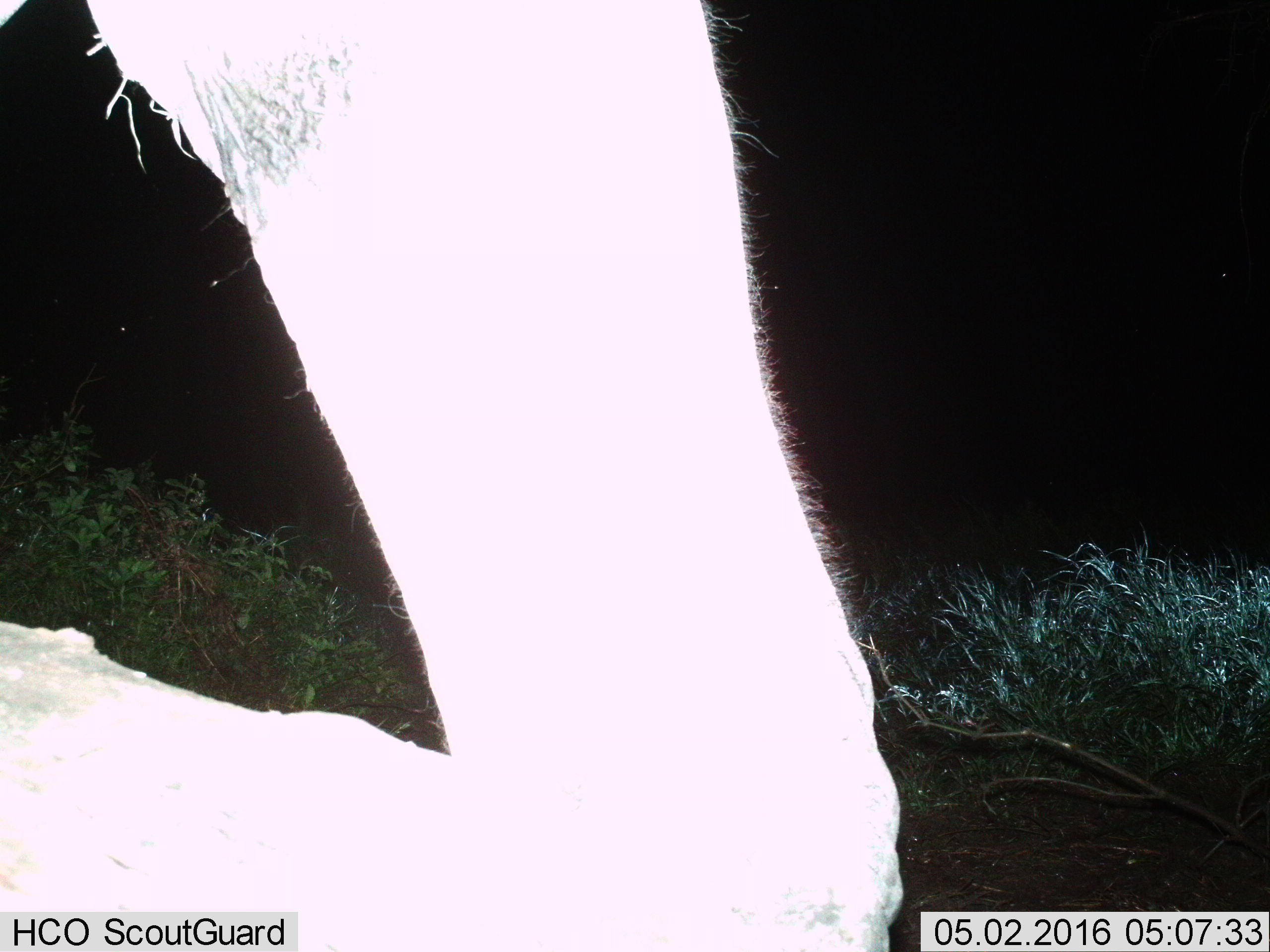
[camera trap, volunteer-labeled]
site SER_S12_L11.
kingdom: Animalia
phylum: Chordata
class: Mammalia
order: Proboscidea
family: Elephantidae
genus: Loxodonta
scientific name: Loxodonta africana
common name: african bush elephant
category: elephant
Elephant (african bush elephant) (Loxodonta africana), count 1. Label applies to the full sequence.